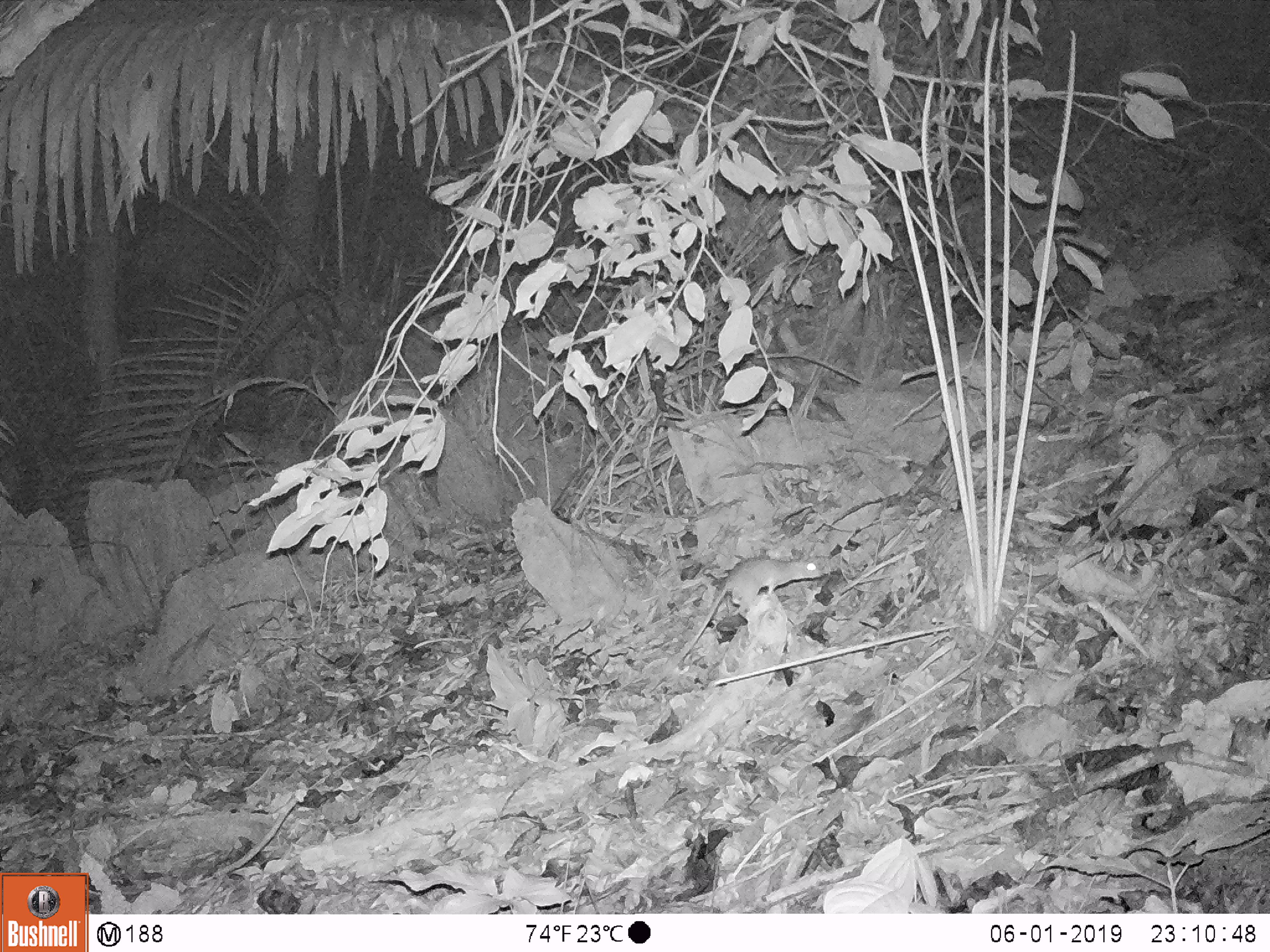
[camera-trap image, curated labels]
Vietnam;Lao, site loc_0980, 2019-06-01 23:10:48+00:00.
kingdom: Animalia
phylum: Chordata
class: Mammalia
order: Rodentia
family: Muridae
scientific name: Muridae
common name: old-world mice and rats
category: unidentified murid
Unidentified murid (old-world mice and rats) (Muridae). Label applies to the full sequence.